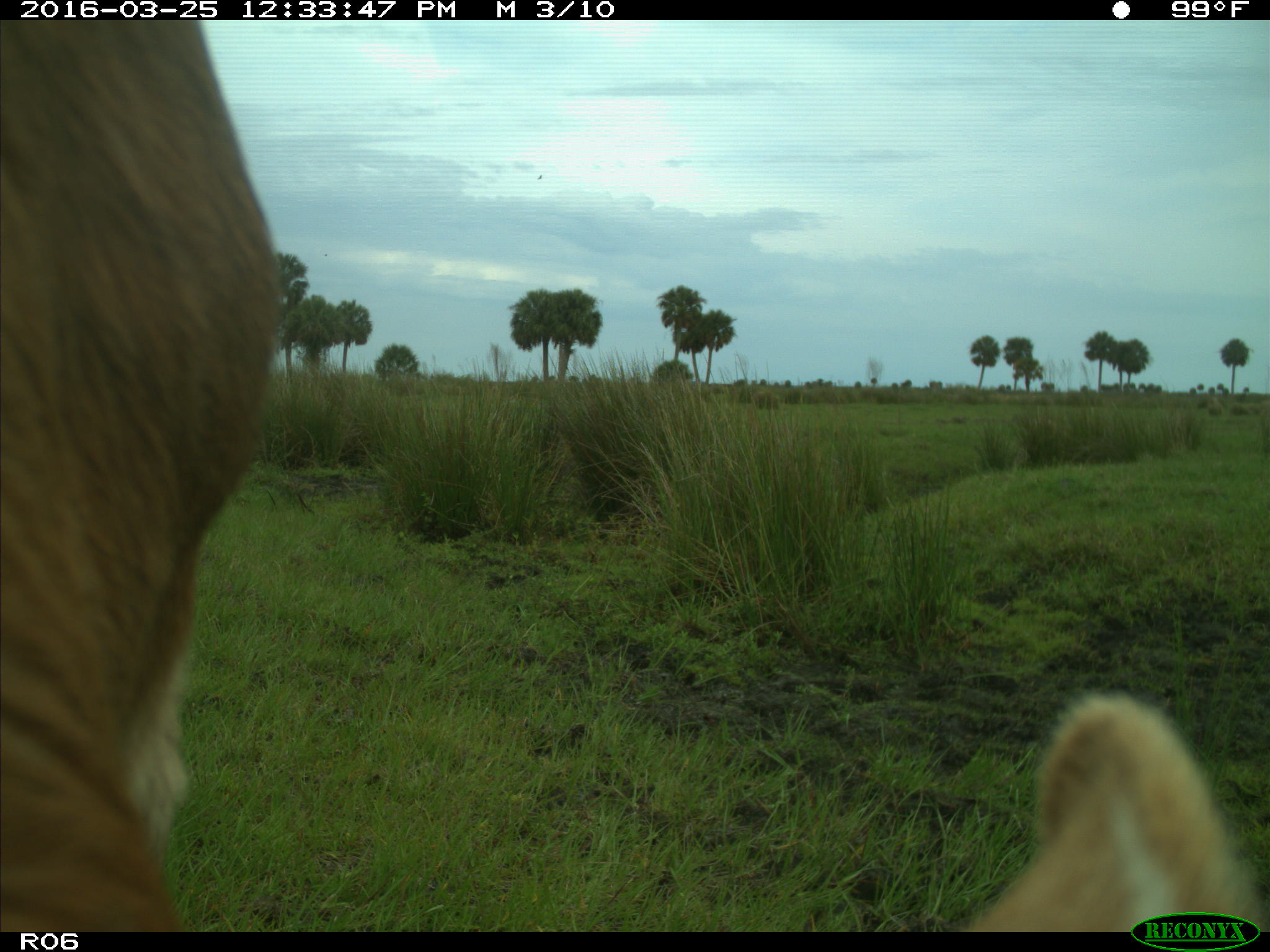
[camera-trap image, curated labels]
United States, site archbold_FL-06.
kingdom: Animalia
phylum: Chordata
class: Mammalia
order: Artiodactyla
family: Bovidae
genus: Bos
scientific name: Bos taurus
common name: domestic cow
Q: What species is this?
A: Bos taurus (domestic cow).